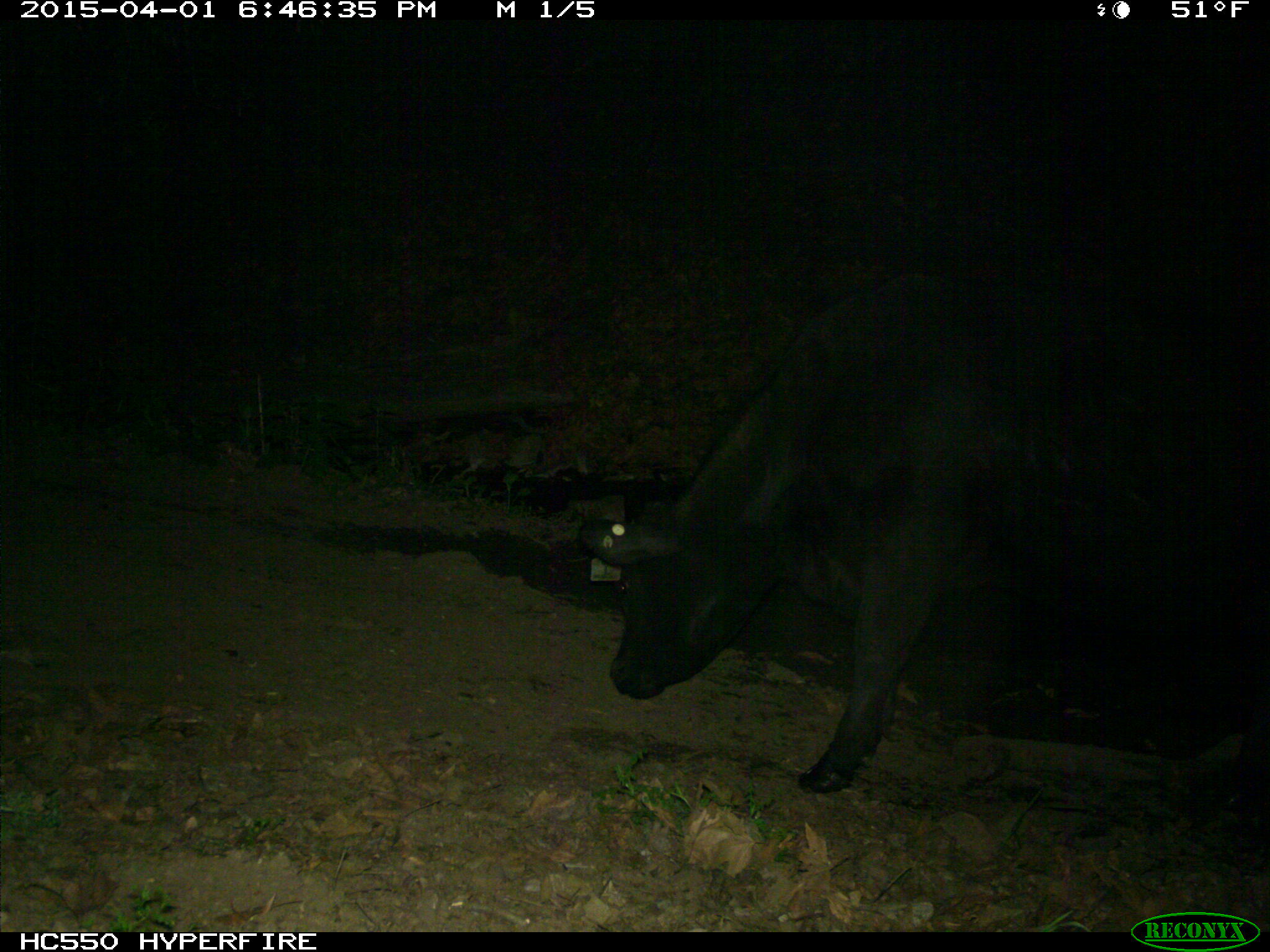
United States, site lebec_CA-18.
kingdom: Animalia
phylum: Chordata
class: Mammalia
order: Artiodactyla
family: Bovidae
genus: Bos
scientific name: Bos taurus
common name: domestic cow